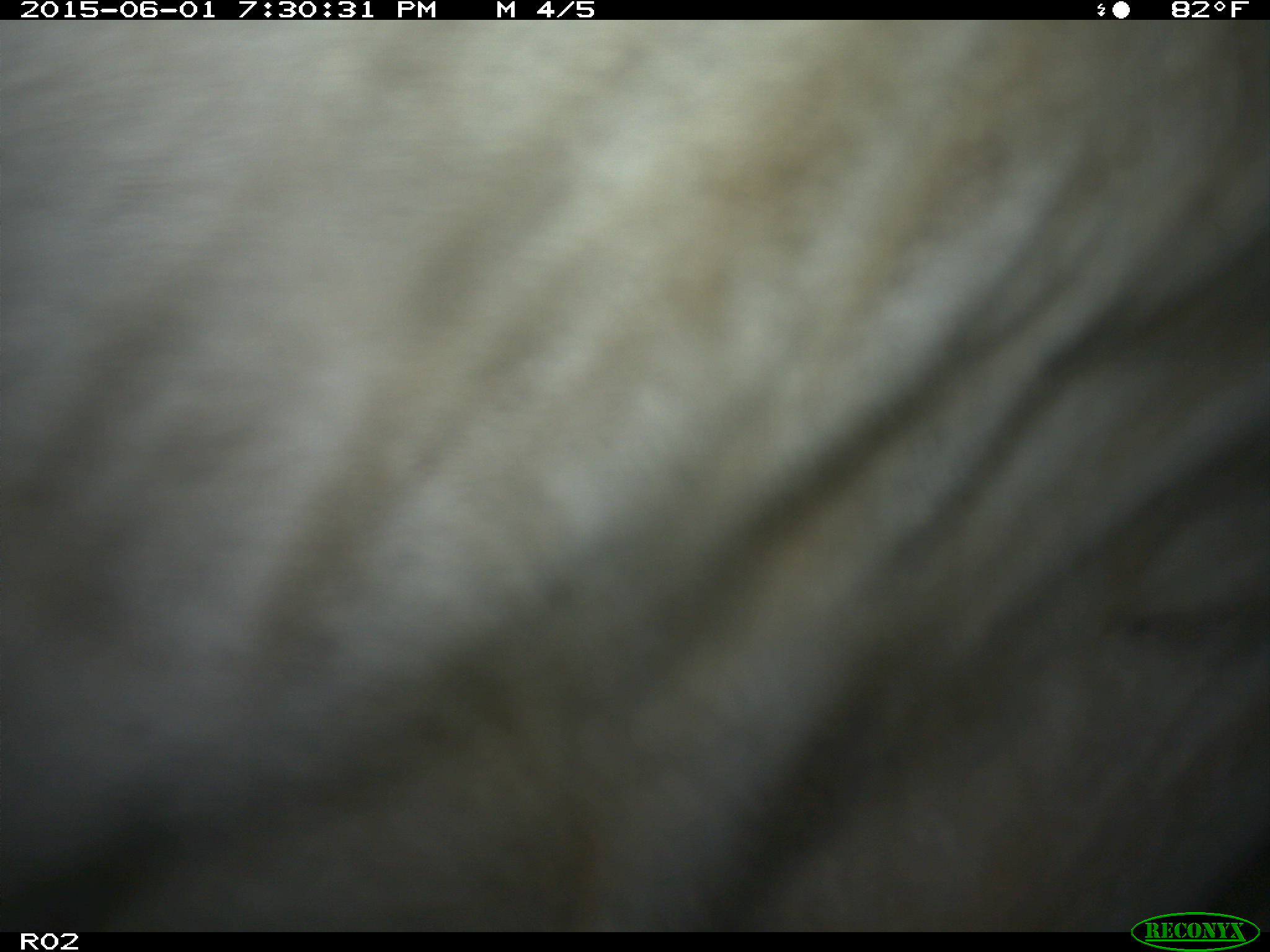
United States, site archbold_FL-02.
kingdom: Animalia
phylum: Chordata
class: Mammalia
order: Artiodactyla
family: Bovidae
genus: Bos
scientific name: Bos taurus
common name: domestic cow